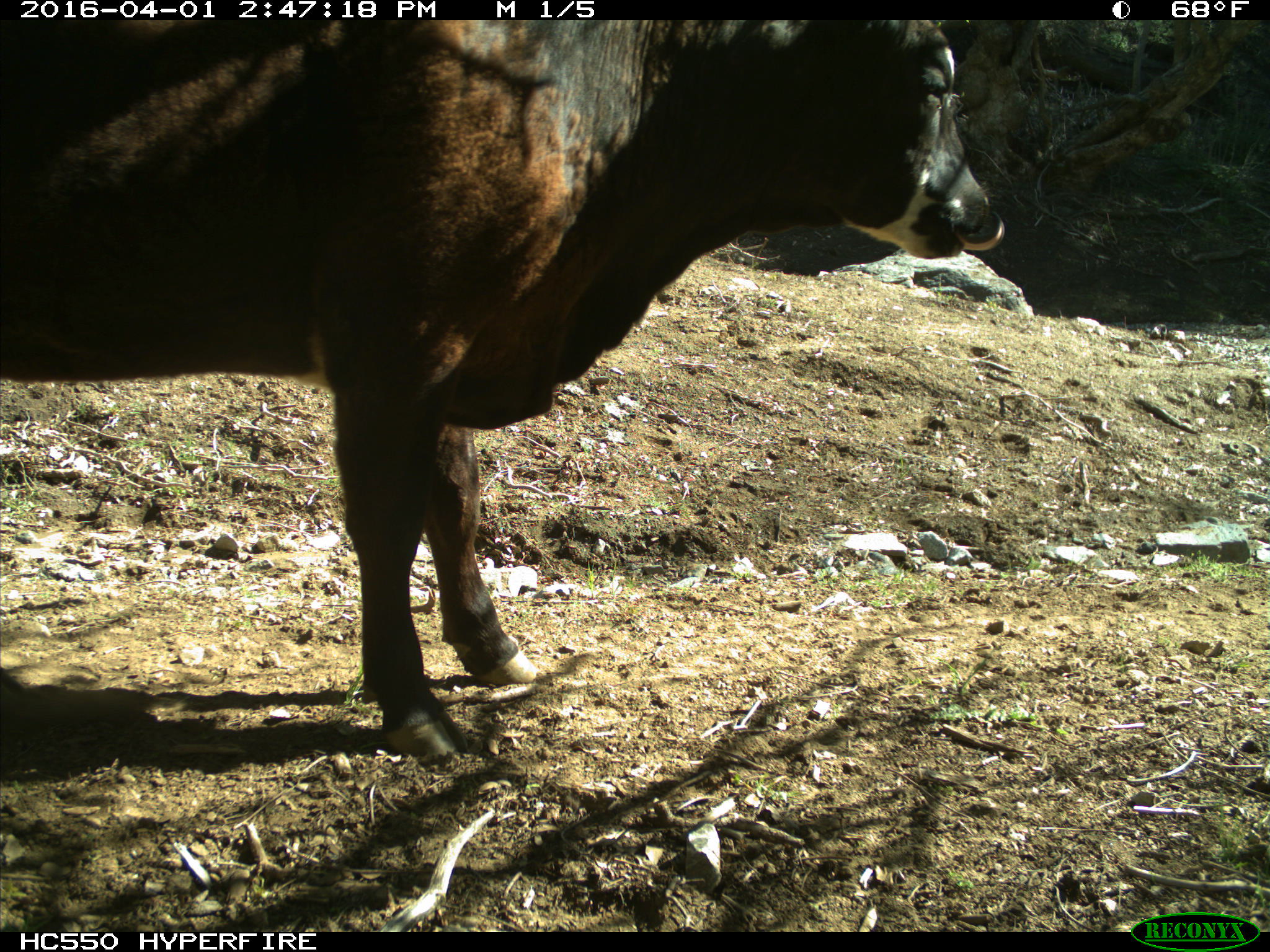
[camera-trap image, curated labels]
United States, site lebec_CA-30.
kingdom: Animalia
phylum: Chordata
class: Mammalia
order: Artiodactyla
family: Bovidae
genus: Bos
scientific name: Bos taurus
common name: domestic cow